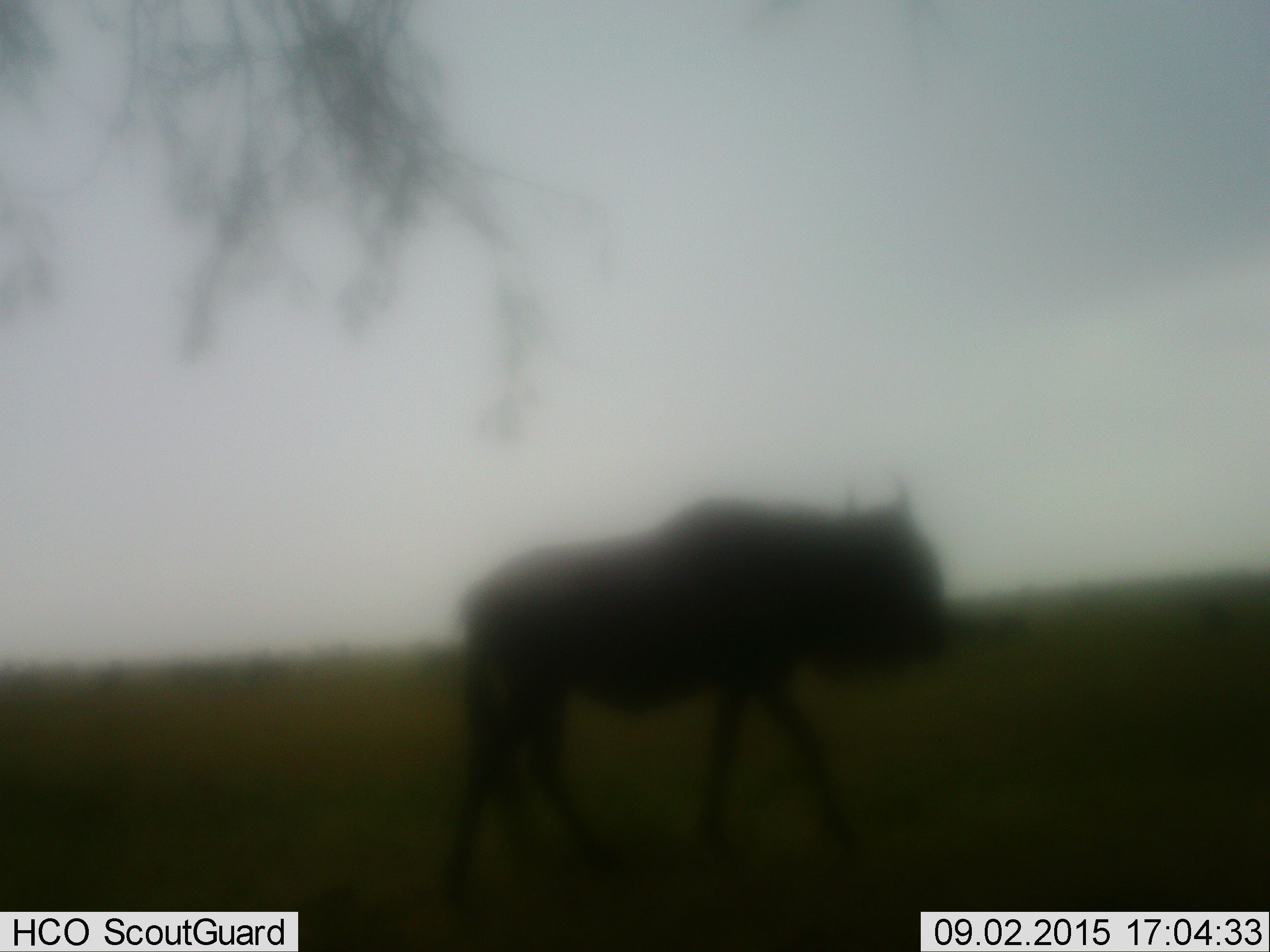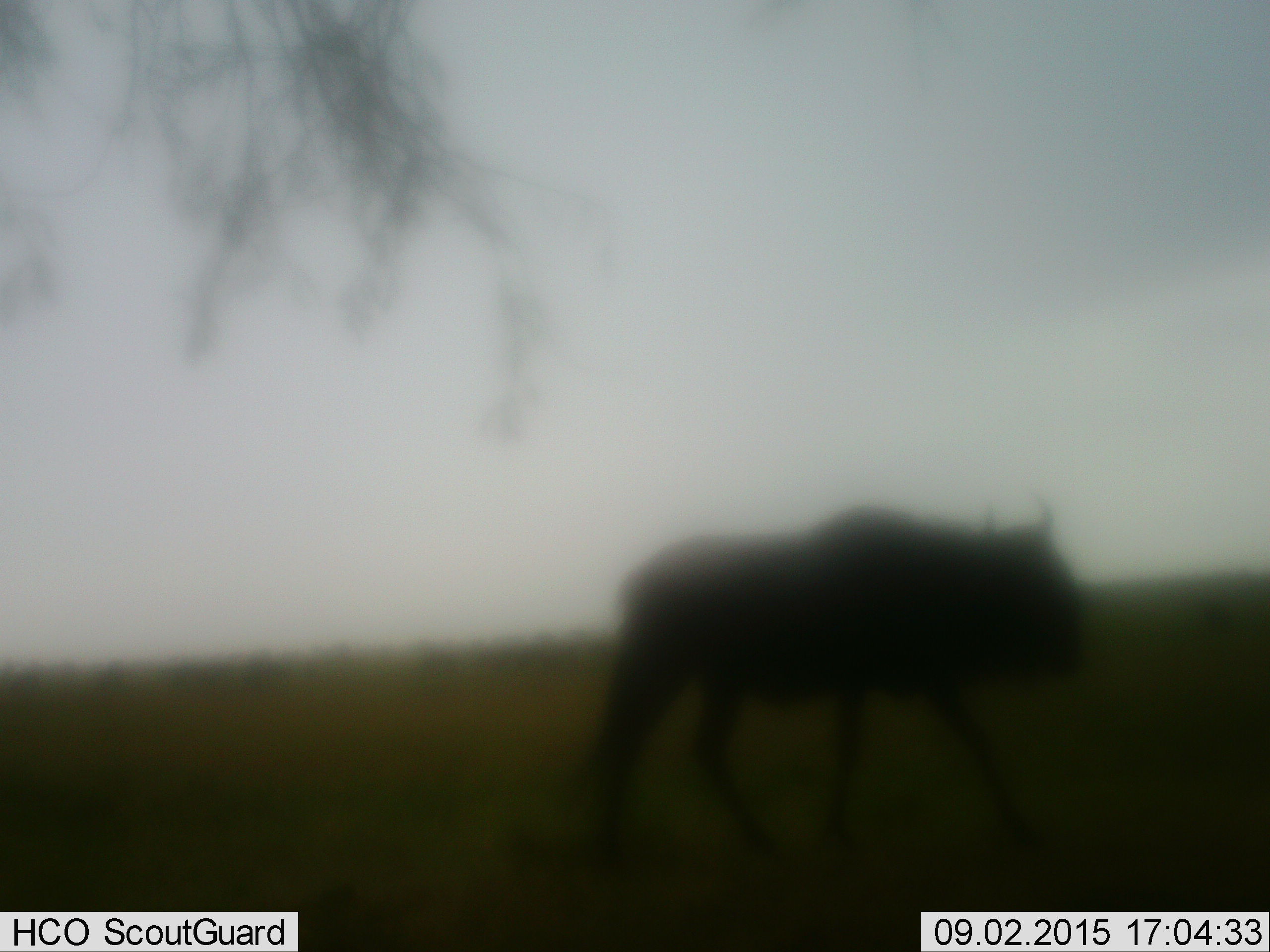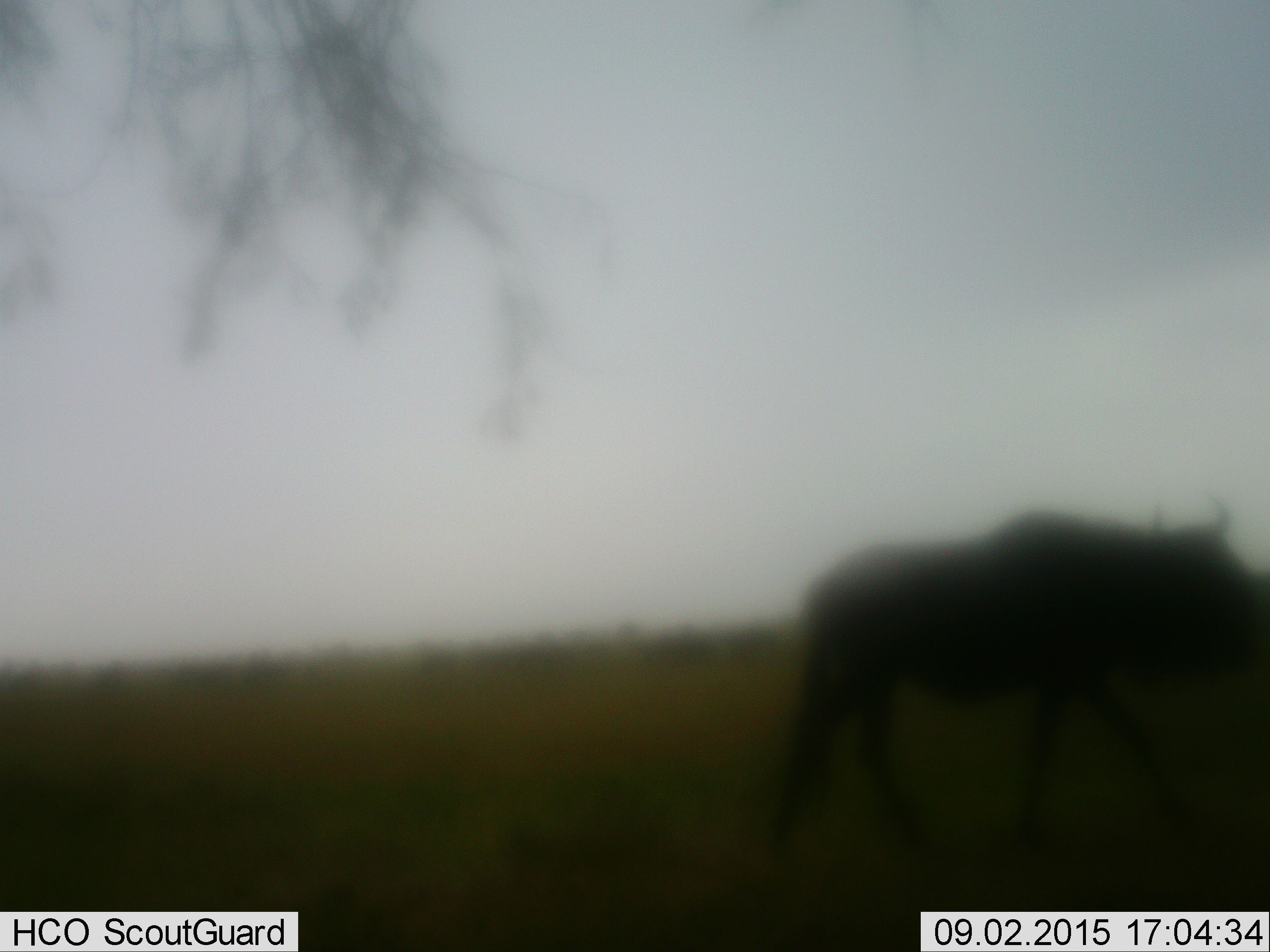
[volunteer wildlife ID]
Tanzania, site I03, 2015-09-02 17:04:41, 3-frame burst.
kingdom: Animalia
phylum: Chordata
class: Mammalia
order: Artiodactyla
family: Bovidae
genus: Connochaetes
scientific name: Connochaetes taurinus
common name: blue wildebeest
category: wildebeest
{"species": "wildebeest (blue wildebeest) (Connochaetes taurinus)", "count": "1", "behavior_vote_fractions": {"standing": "33%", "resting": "0%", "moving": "83%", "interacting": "0%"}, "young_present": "0%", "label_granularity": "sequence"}